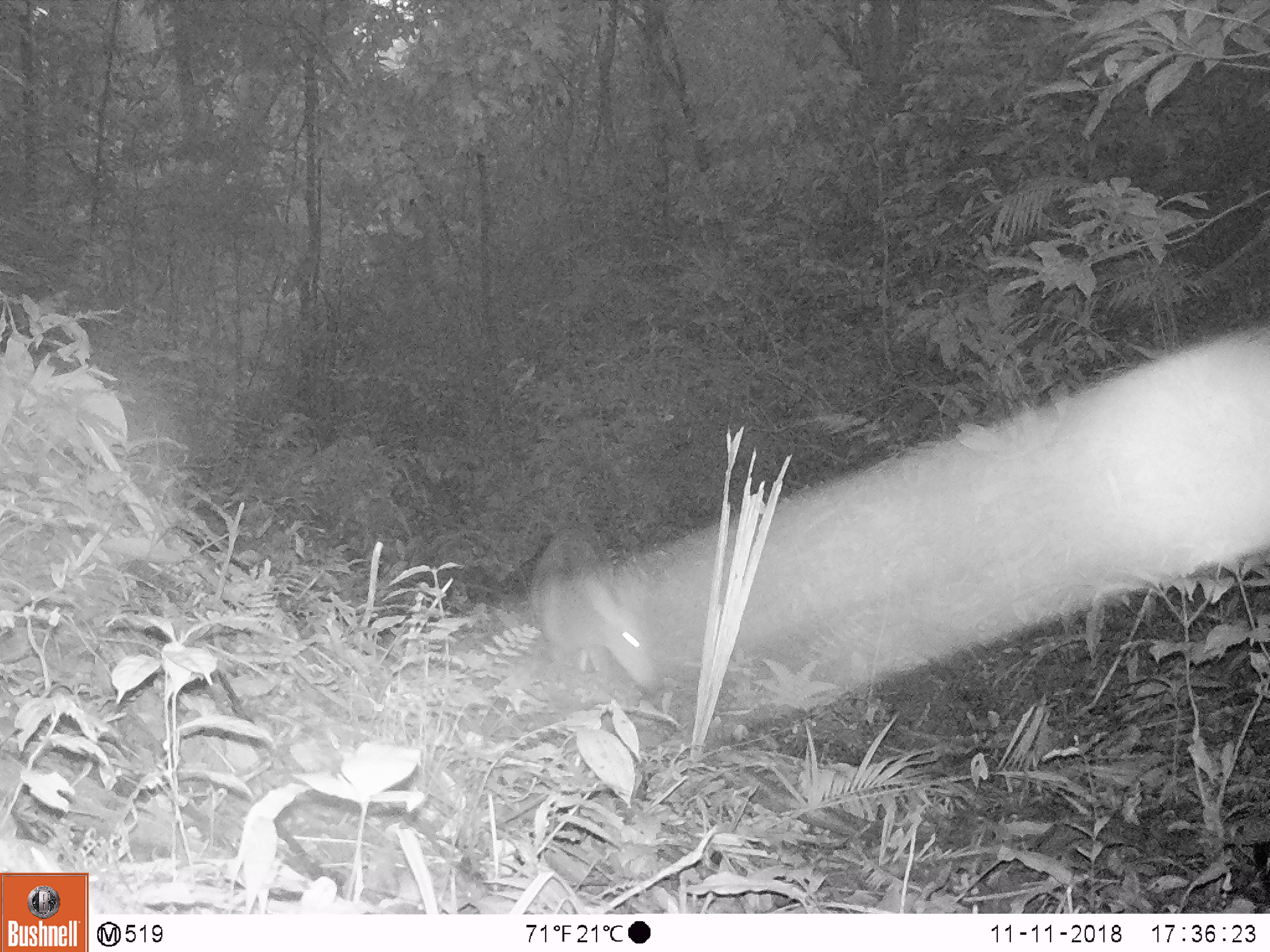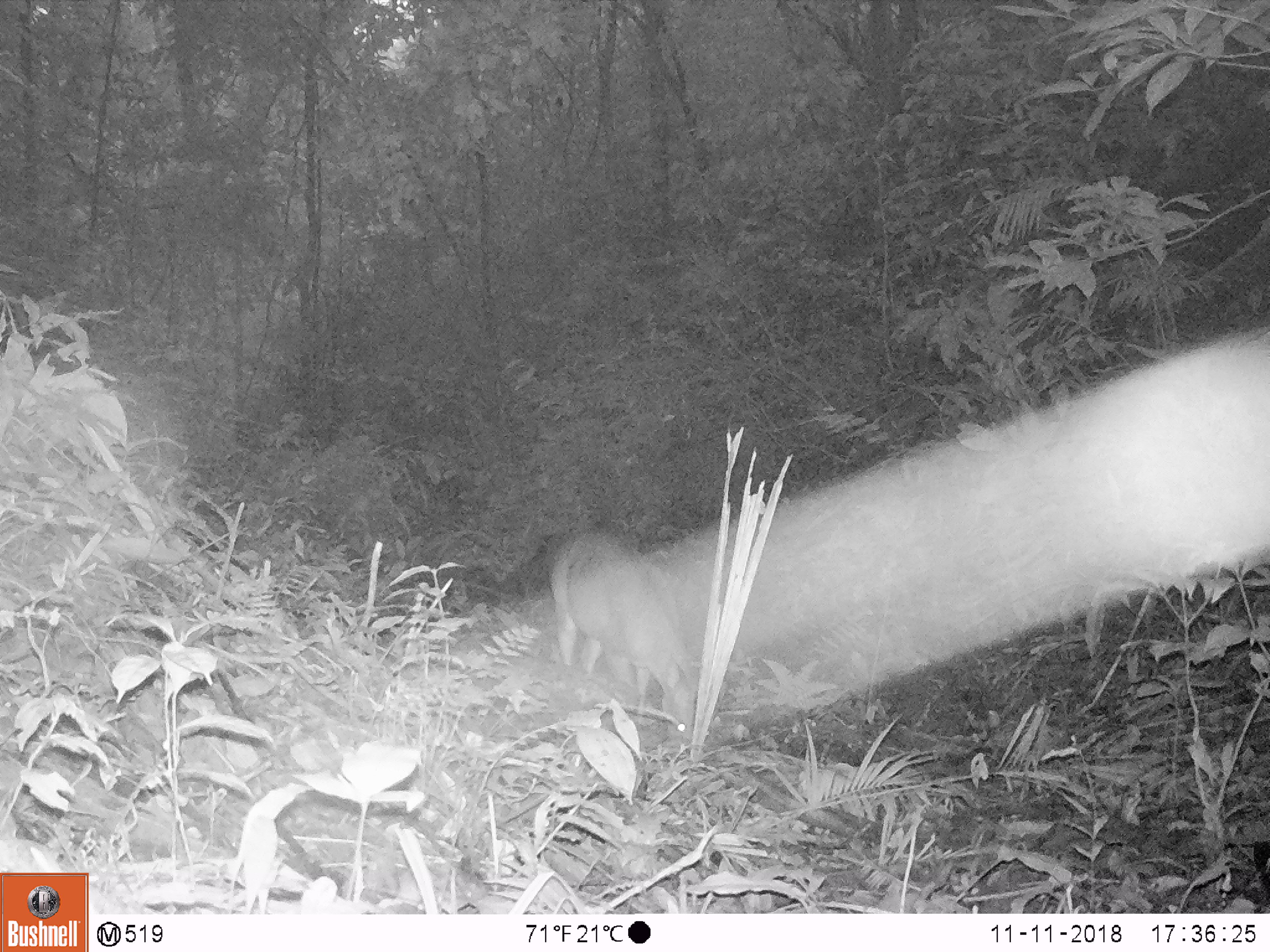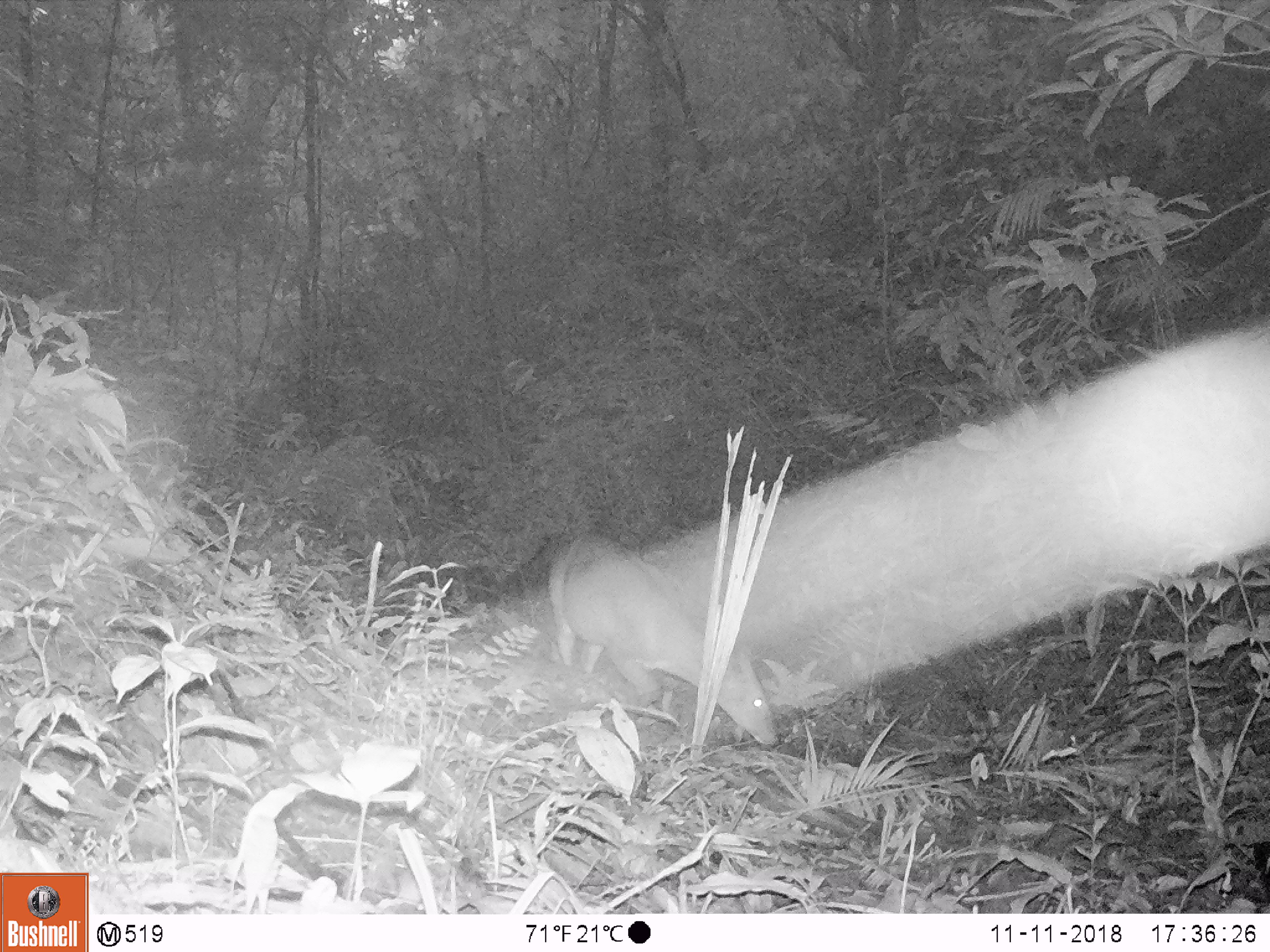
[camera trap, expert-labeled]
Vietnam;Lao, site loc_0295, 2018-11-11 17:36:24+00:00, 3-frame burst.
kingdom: Animalia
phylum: Chordata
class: Mammalia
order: Artiodactyla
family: Cervidae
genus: Muntiacus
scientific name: Muntiacus vuquangensis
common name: large-antlered muntjac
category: large antlered muntjac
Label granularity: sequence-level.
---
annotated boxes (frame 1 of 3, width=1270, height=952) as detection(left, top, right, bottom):
large antlered muntjac: detection(530, 527, 662, 694)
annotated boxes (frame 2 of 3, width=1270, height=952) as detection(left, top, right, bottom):
large antlered muntjac: detection(550, 533, 698, 751)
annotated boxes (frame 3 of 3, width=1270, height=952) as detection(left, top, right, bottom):
large antlered muntjac: detection(548, 532, 780, 746)